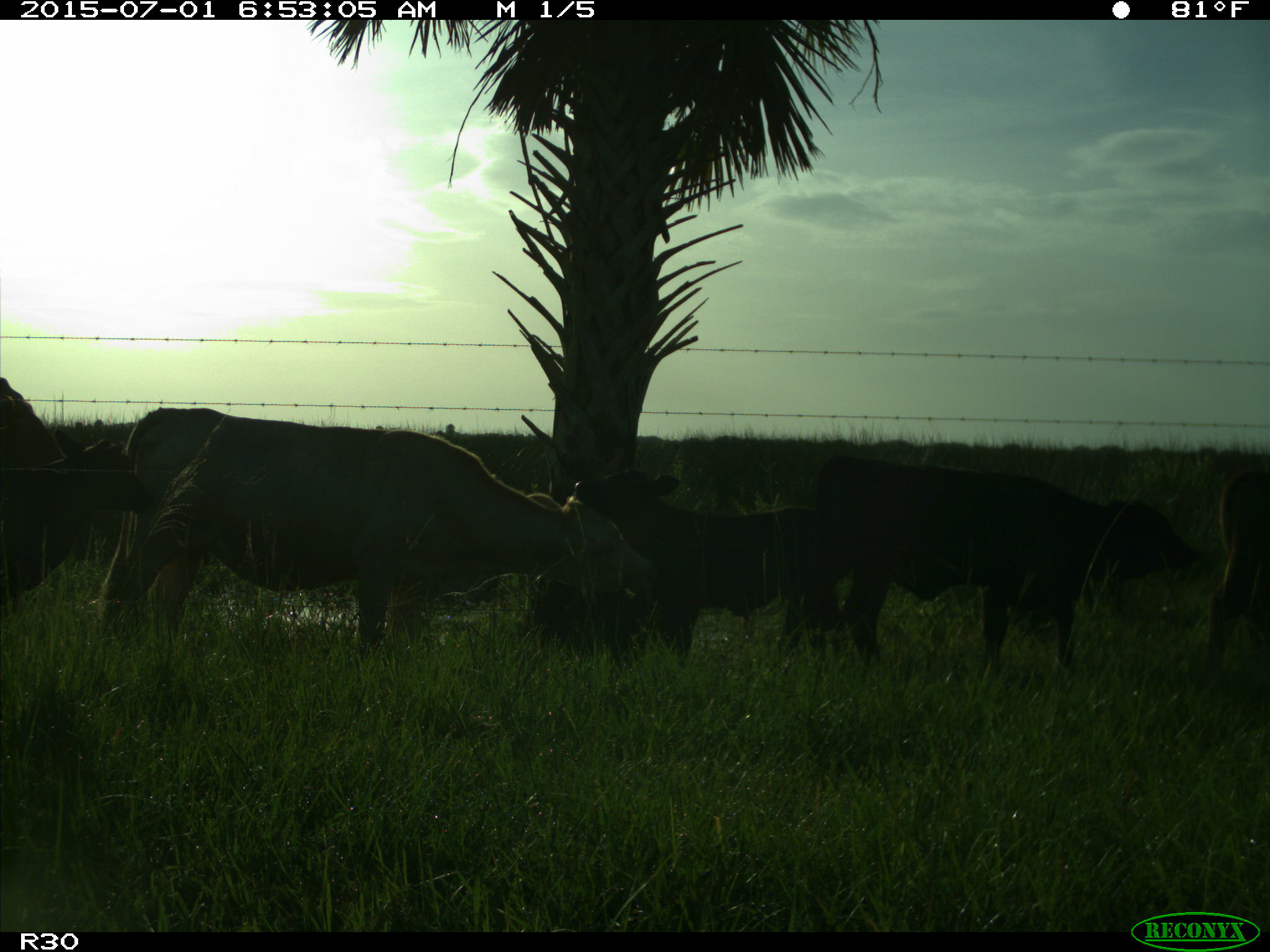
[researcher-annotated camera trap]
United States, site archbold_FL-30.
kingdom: Animalia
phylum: Chordata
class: Mammalia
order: Artiodactyla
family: Bovidae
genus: Bos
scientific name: Bos taurus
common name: domestic cow